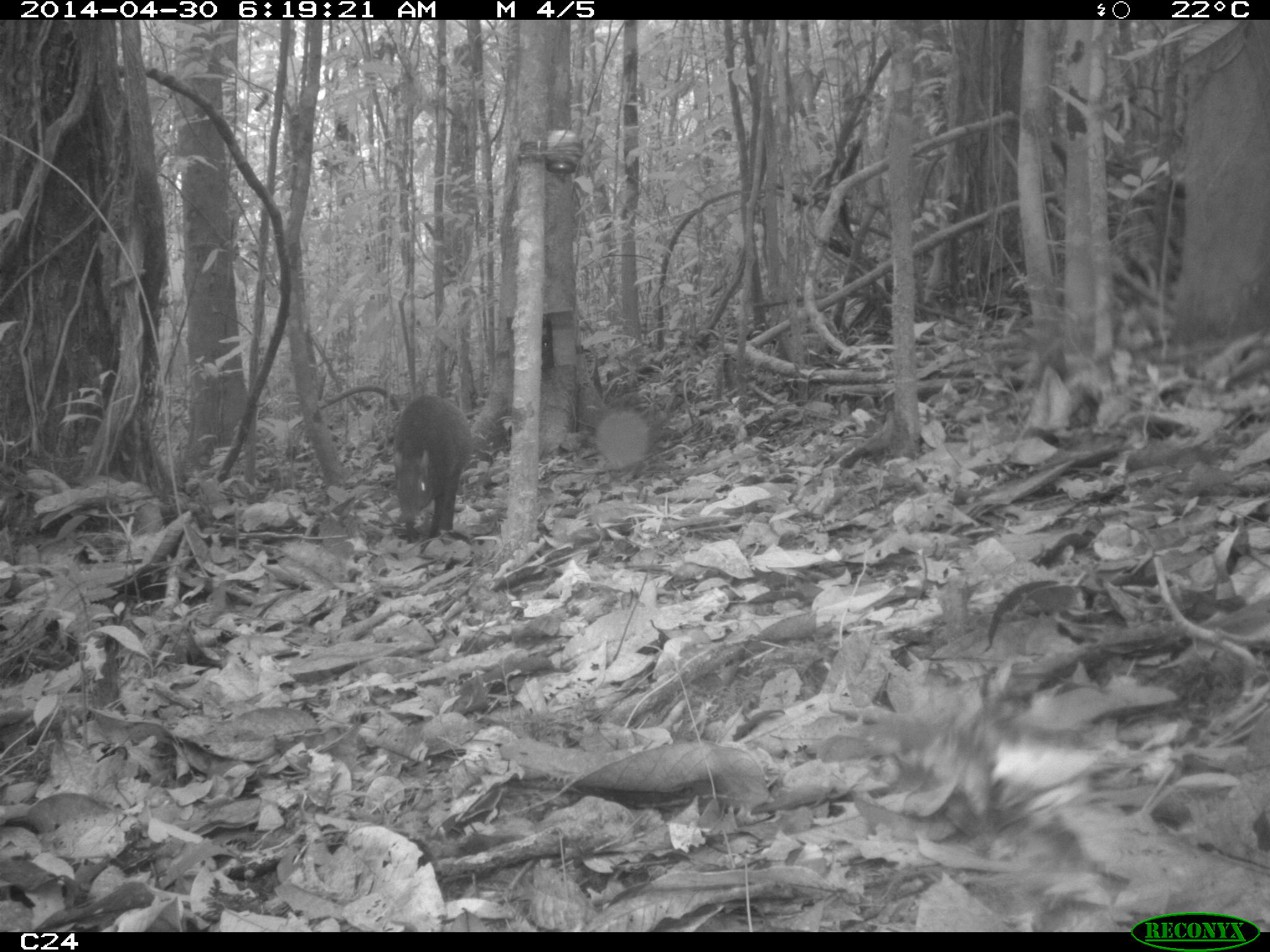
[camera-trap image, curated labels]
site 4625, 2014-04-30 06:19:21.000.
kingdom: Animalia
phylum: Chordata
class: Mammalia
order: Rodentia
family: Dasyproctidae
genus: Dasyprocta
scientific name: Dasyprocta leporina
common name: red-rumped agouti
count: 1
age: adult